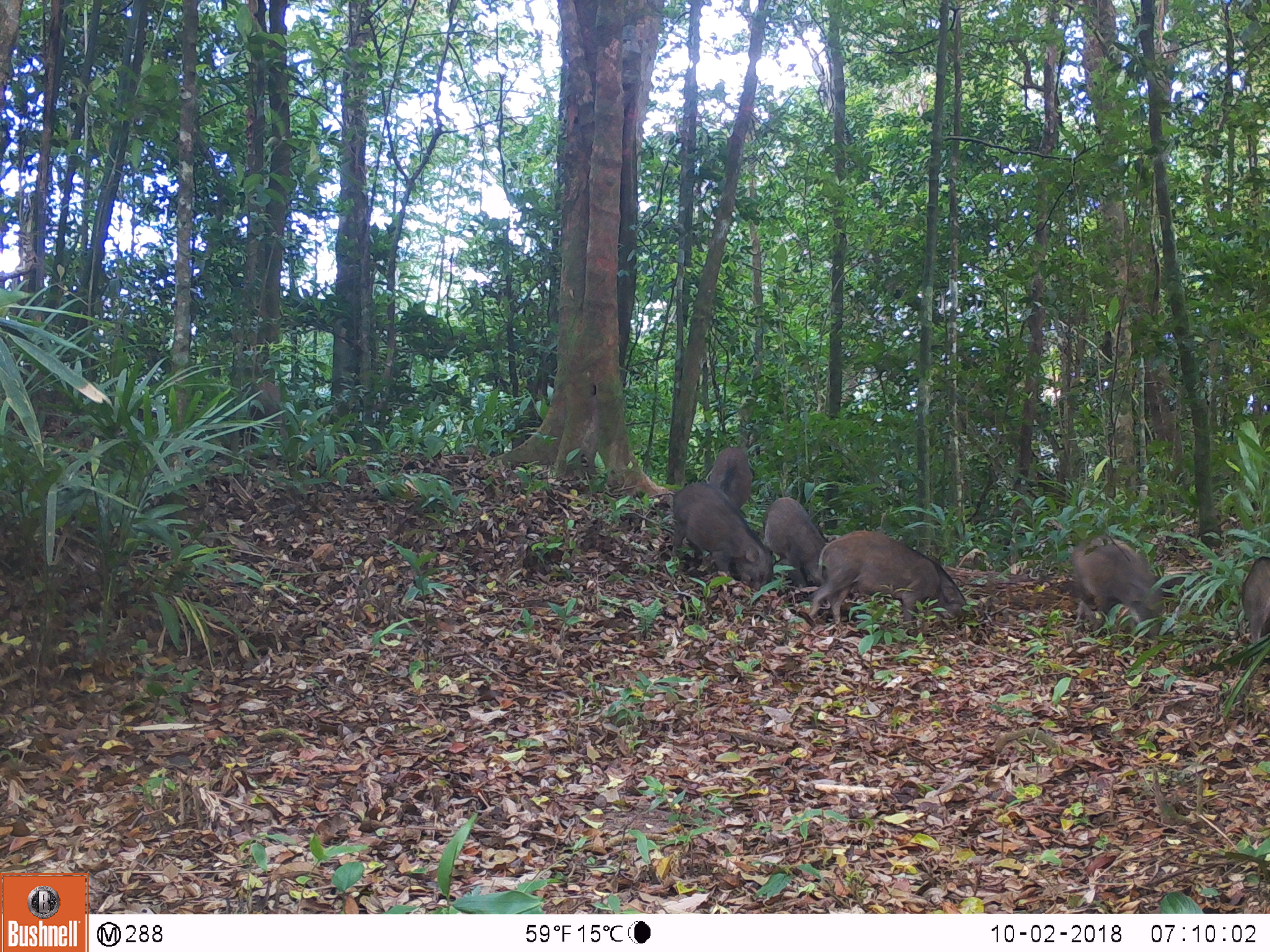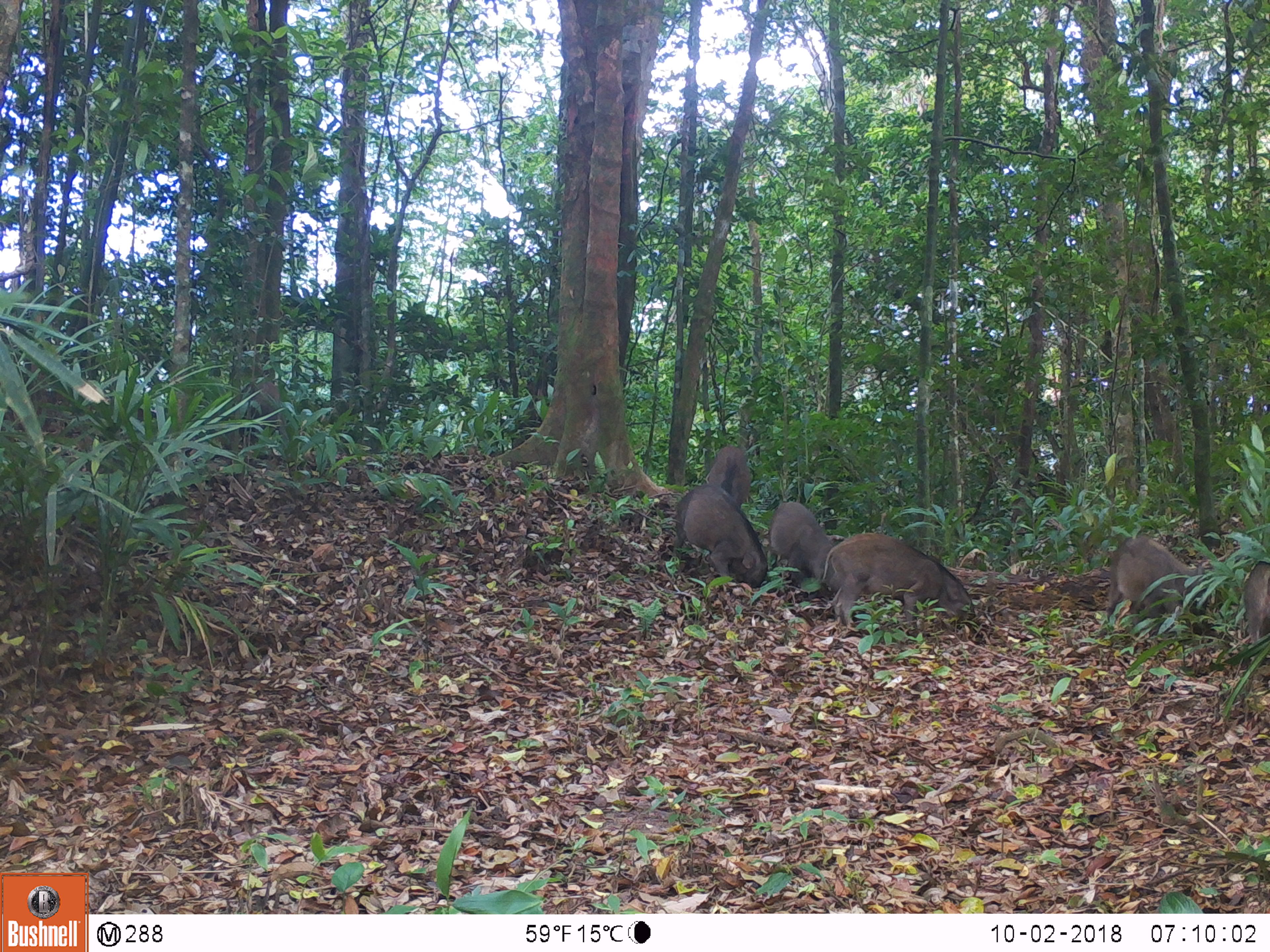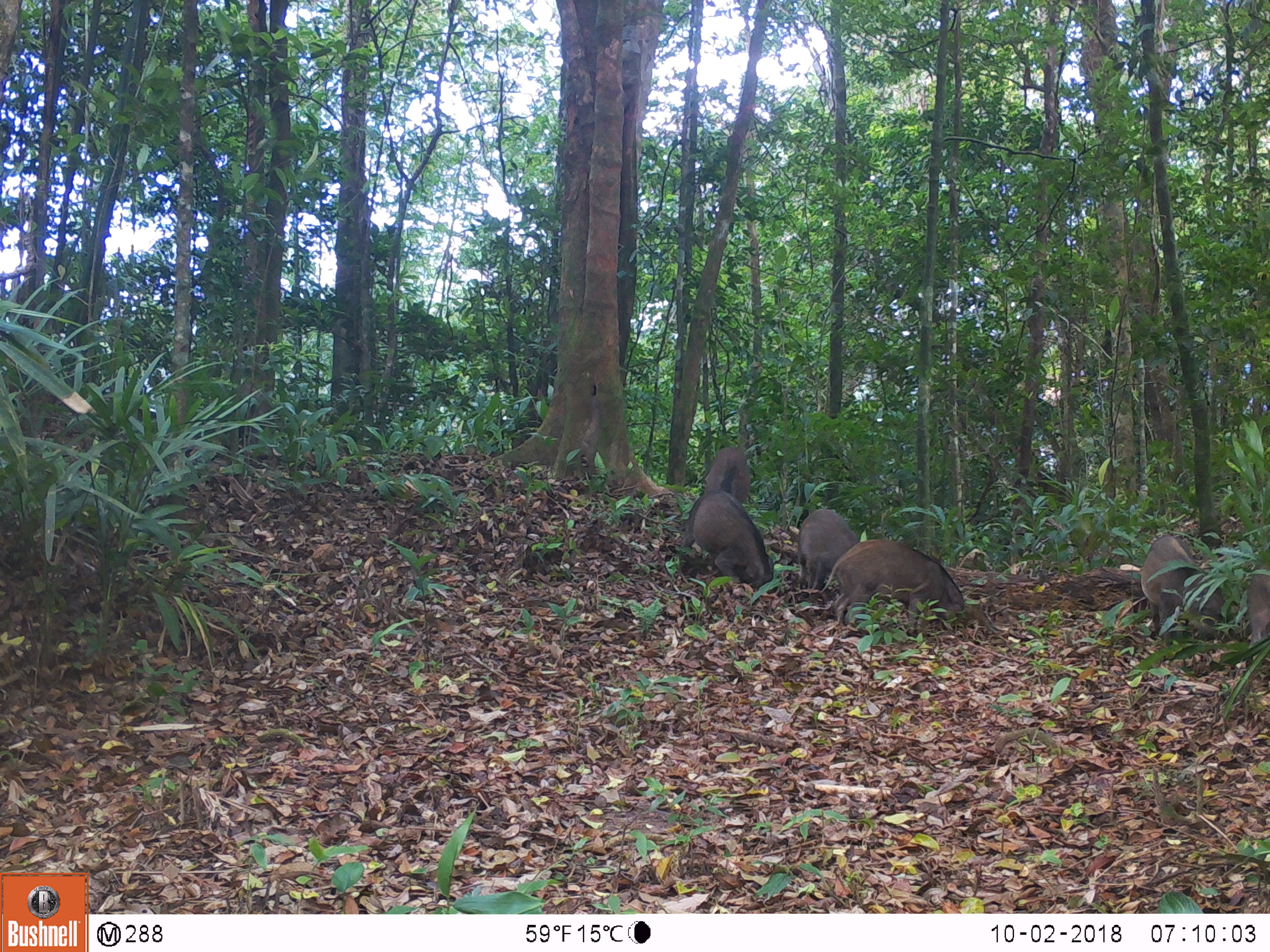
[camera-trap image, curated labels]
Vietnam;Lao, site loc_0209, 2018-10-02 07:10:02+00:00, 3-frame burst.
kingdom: Animalia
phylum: Chordata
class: Mammalia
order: Artiodactyla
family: Suidae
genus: Sus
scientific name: Sus scrofa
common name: eurasian wild pig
Eurasian wild pig (Sus scrofa). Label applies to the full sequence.